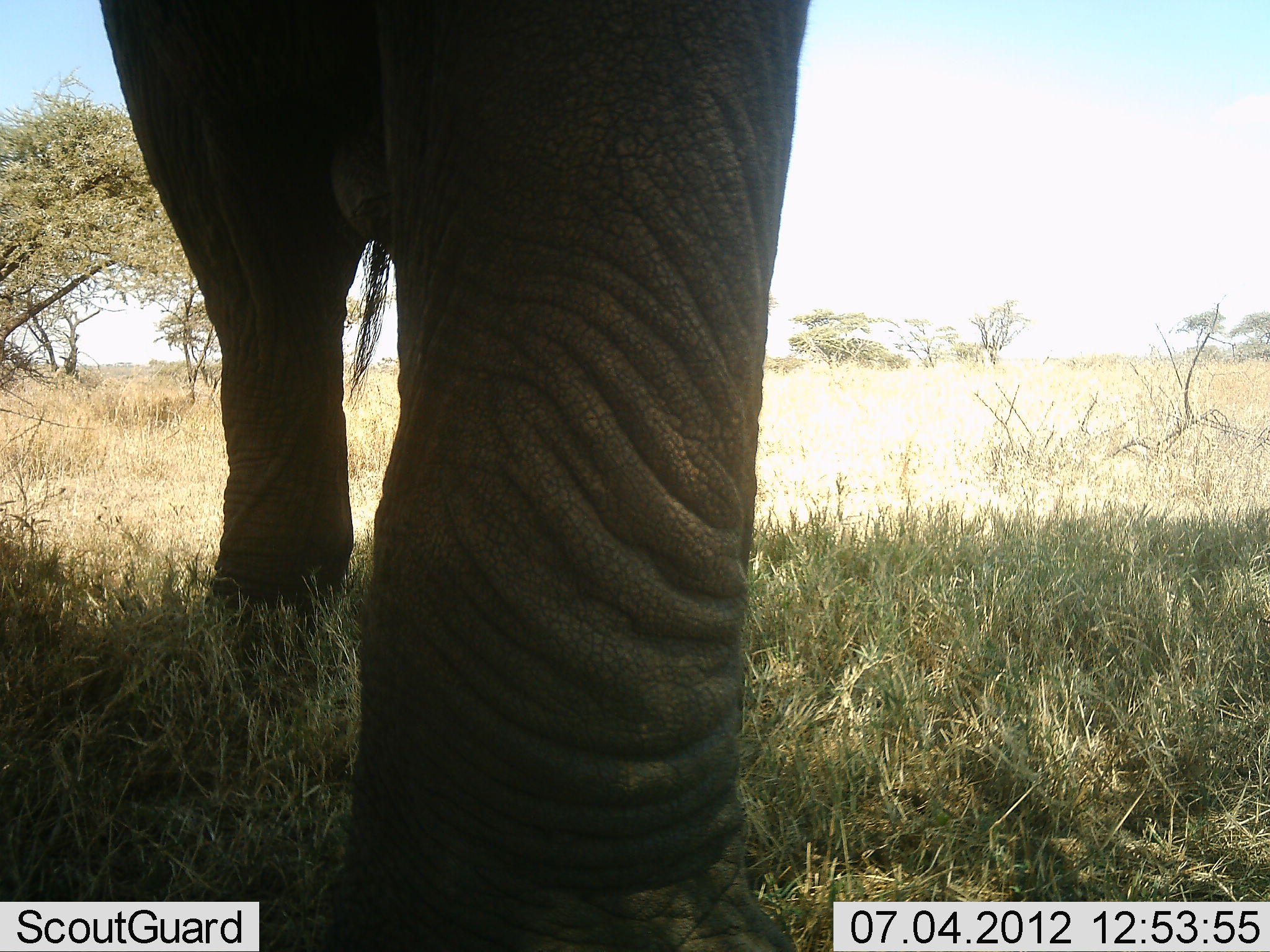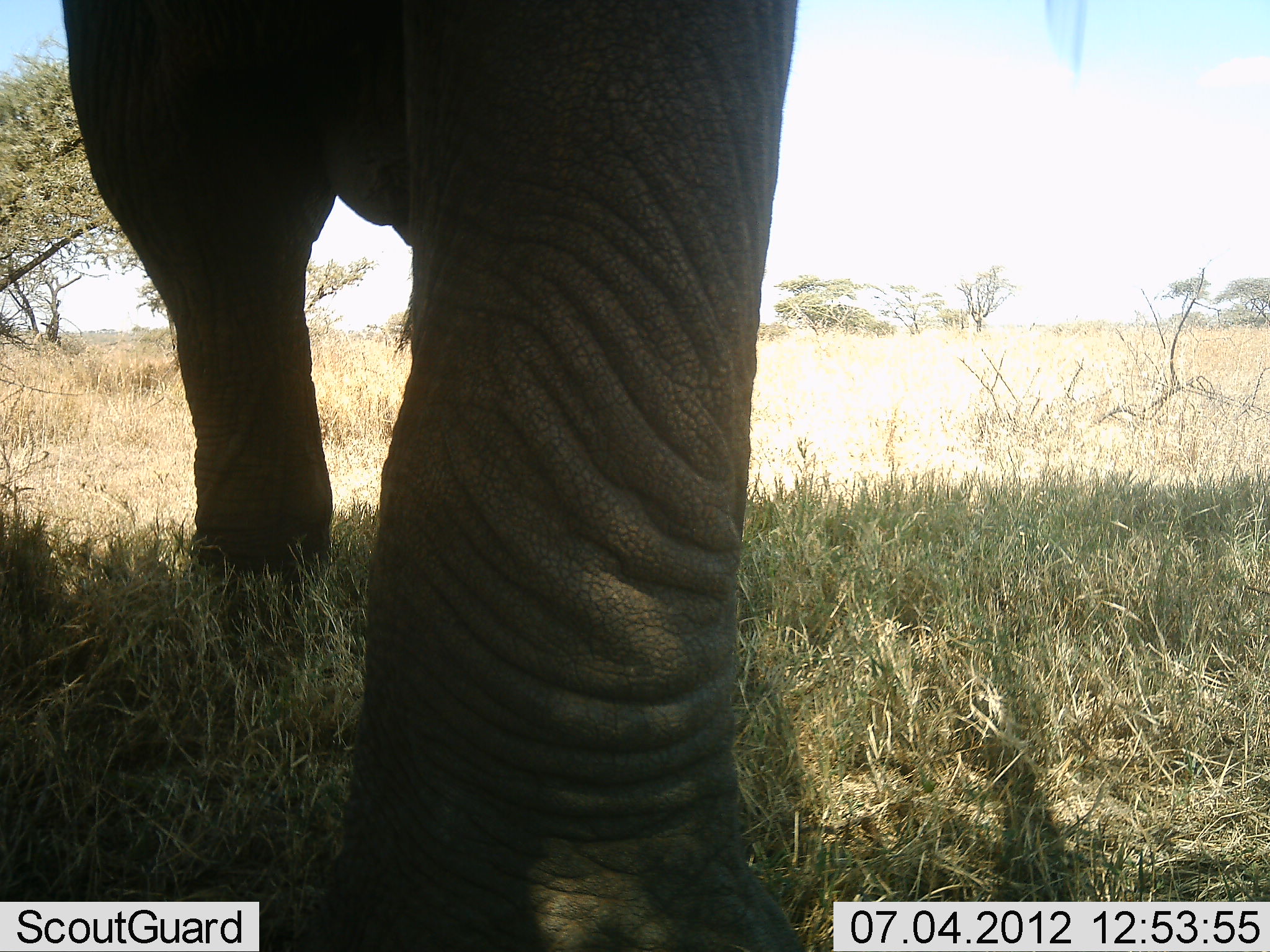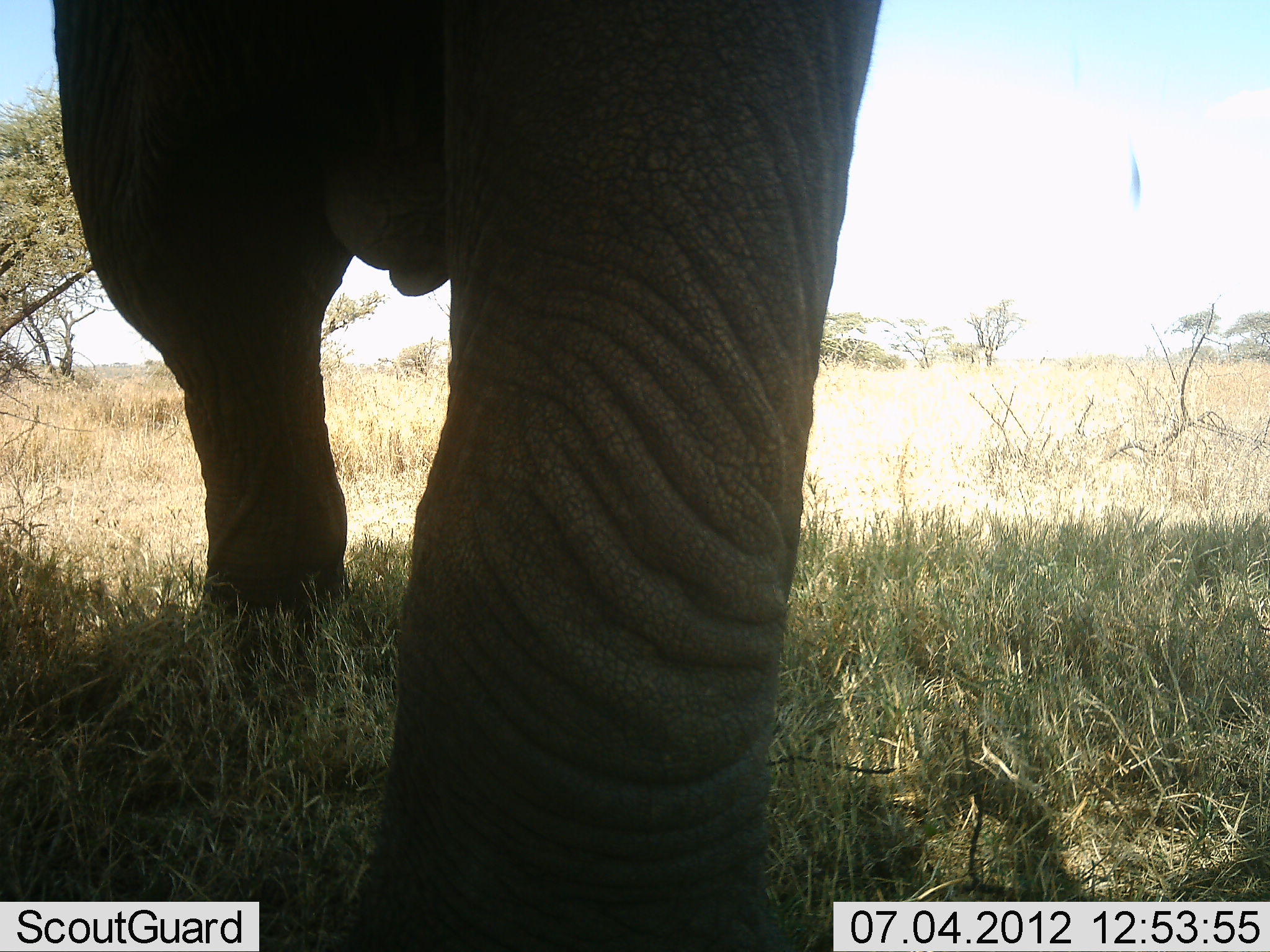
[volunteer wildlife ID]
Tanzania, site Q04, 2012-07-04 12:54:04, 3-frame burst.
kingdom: Animalia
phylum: Chordata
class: Mammalia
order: Proboscidea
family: Elephantidae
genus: Loxodonta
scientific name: Loxodonta africana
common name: african bush elephant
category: elephant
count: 1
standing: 80%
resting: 0%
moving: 20%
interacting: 0%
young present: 0%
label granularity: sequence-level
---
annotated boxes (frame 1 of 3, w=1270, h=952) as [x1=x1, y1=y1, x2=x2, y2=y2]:
animal: [x1=96, y1=0, x2=813, y2=951]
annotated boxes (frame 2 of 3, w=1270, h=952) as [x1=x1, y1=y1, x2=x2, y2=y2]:
animal: [x1=58, y1=0, x2=807, y2=951]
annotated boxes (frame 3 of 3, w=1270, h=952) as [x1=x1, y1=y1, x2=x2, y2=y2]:
animal: [x1=48, y1=1, x2=883, y2=952]; [x1=1124, y1=147, x2=1146, y2=213]